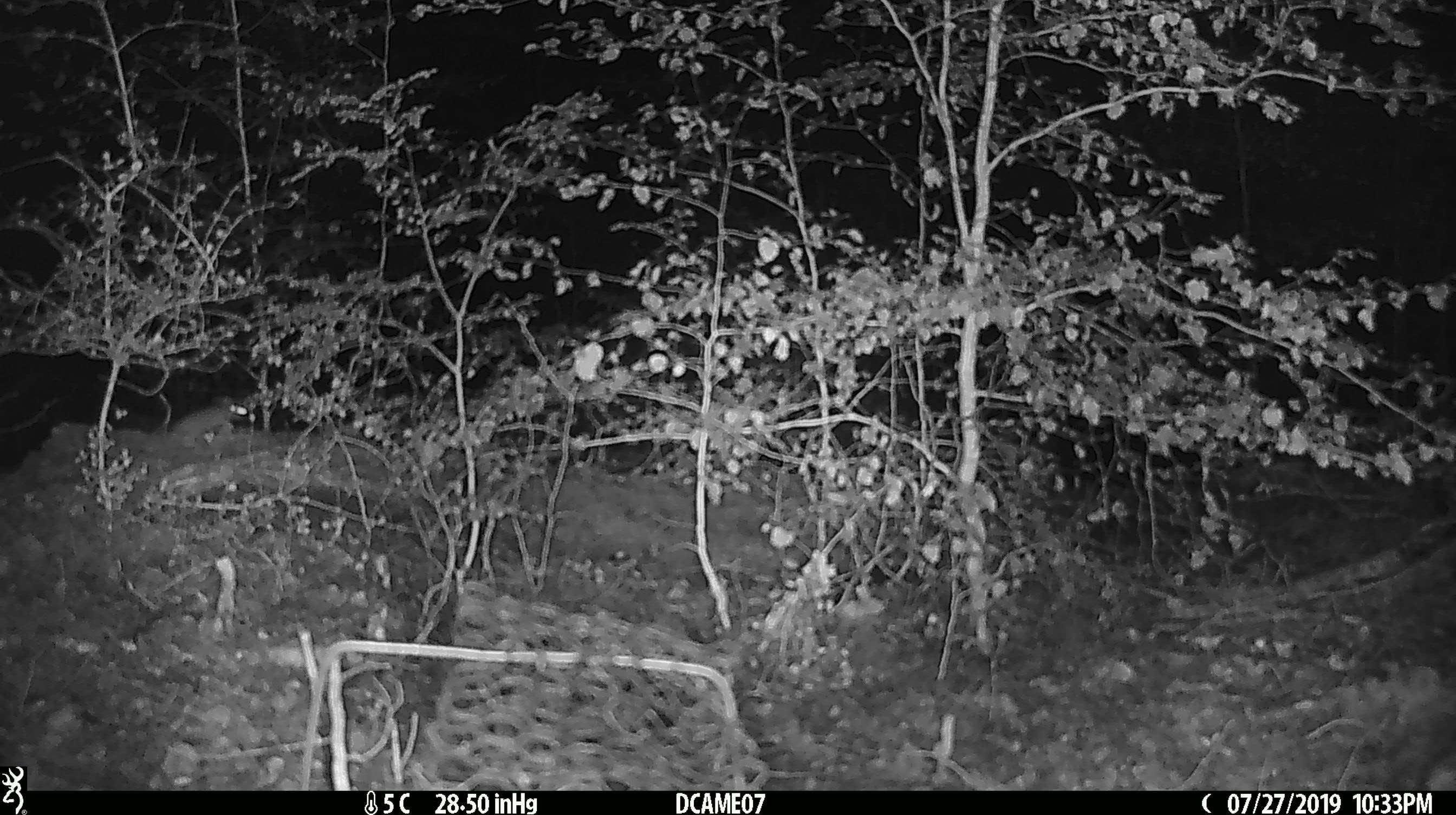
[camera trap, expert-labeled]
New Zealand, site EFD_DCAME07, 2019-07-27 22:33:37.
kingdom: Animalia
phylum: Chordata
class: Mammalia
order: Rodentia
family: Muridae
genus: Mus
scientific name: Mus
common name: mouse